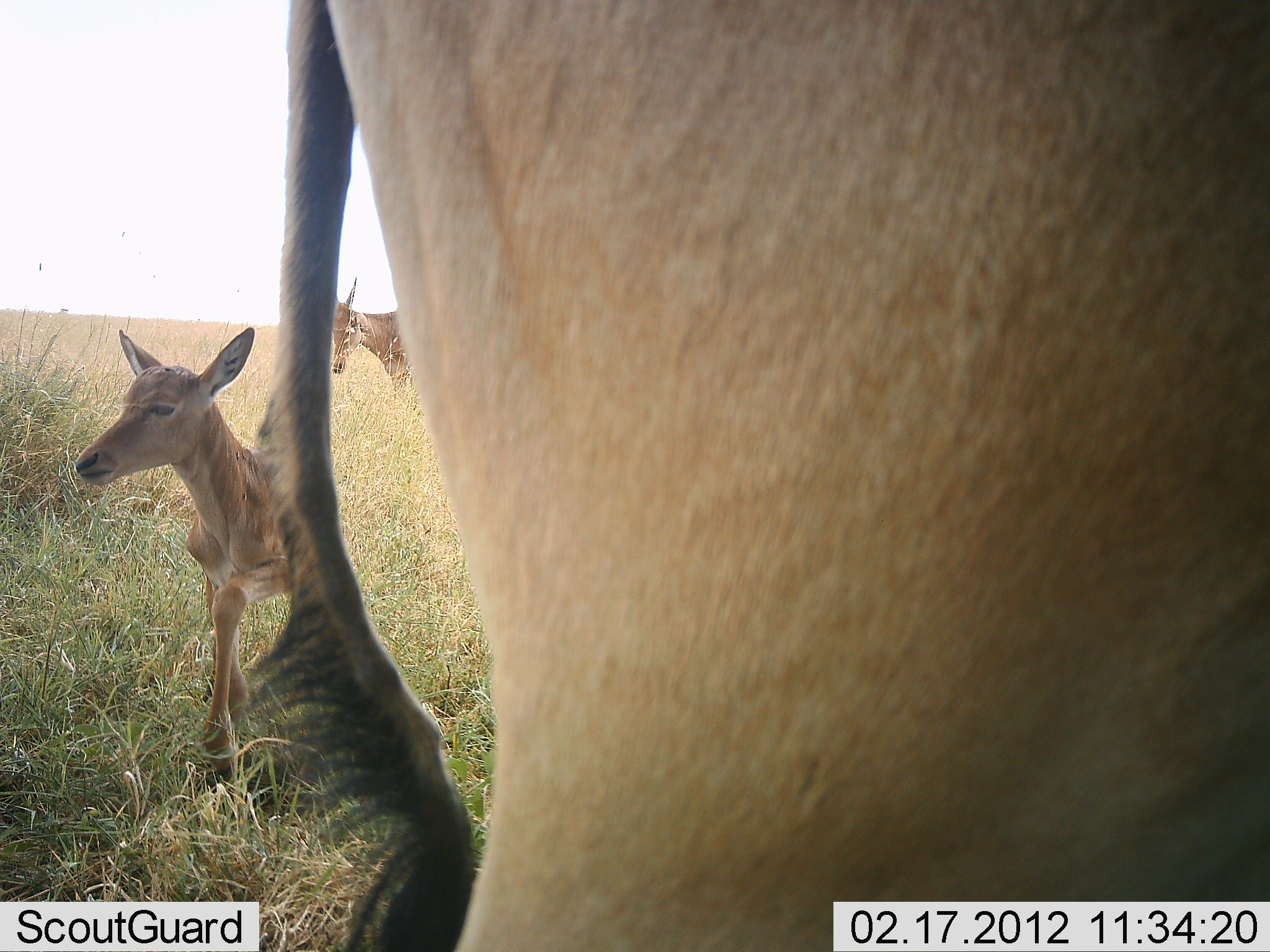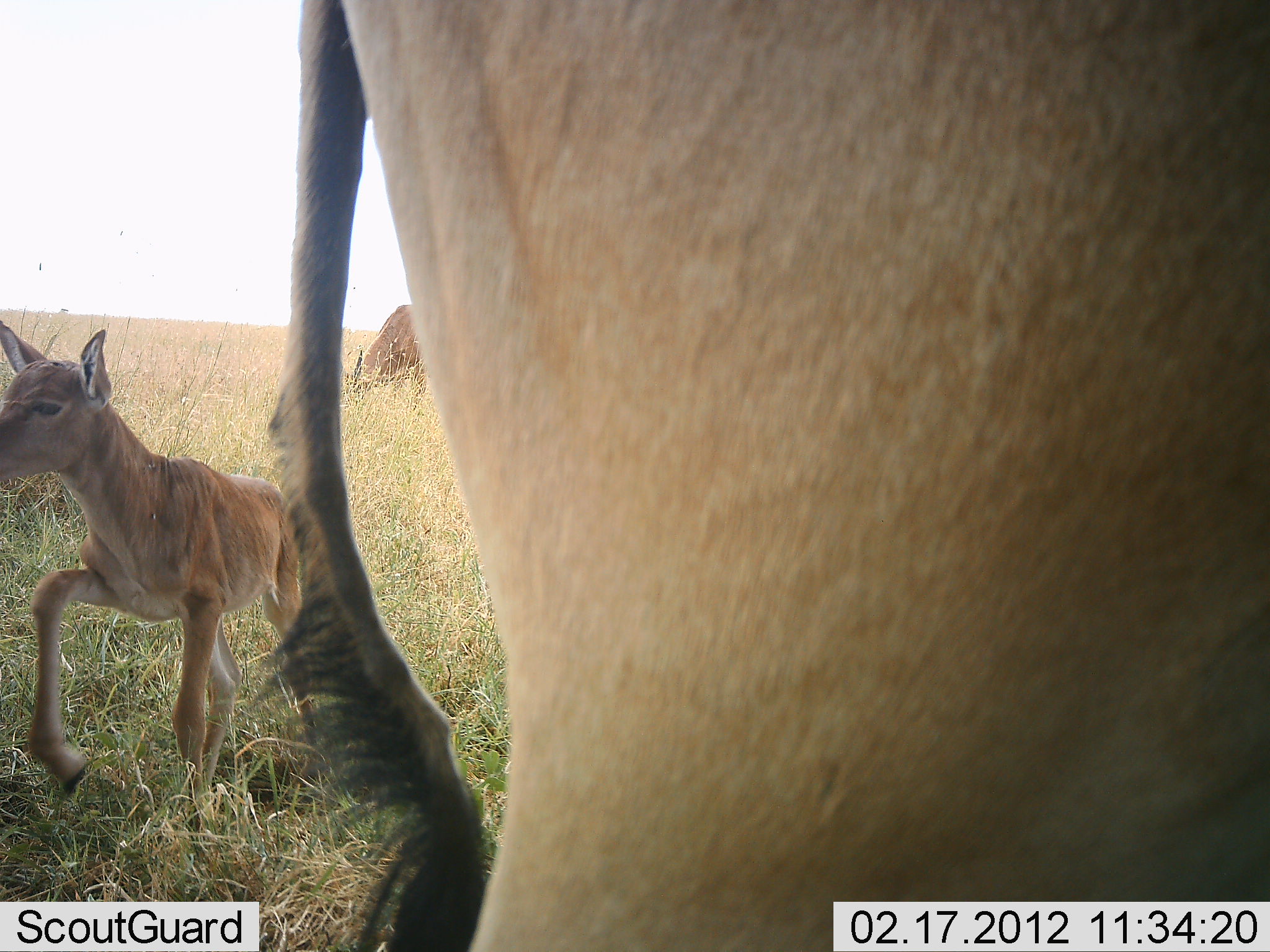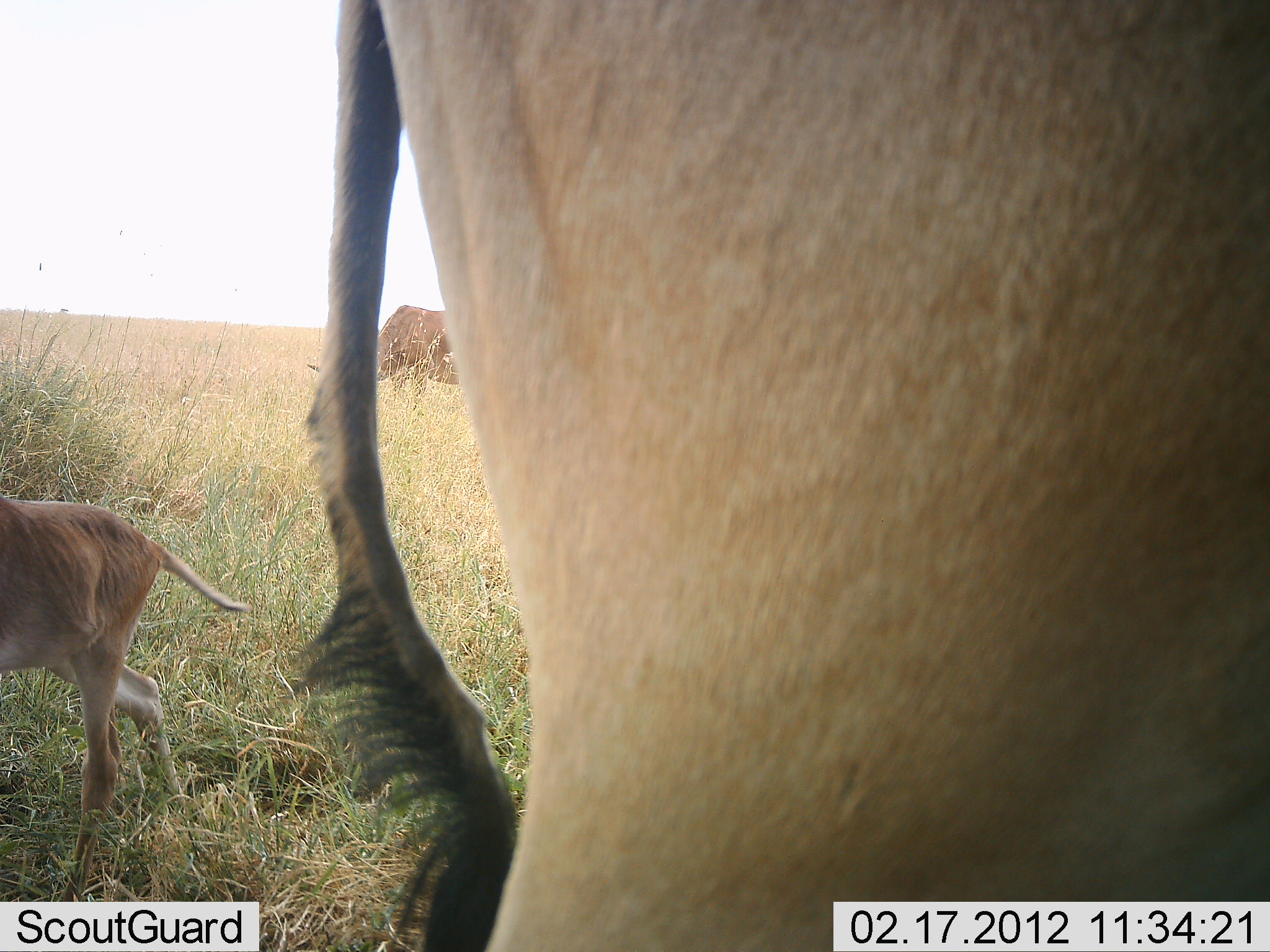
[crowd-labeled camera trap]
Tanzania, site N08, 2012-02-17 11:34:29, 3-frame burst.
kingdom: Animalia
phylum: Chordata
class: Mammalia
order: Artiodactyla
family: Bovidae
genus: Alcelaphus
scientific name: Alcelaphus buselaphus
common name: hartebeest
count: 3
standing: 86%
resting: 0%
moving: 43%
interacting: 0%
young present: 100%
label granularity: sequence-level